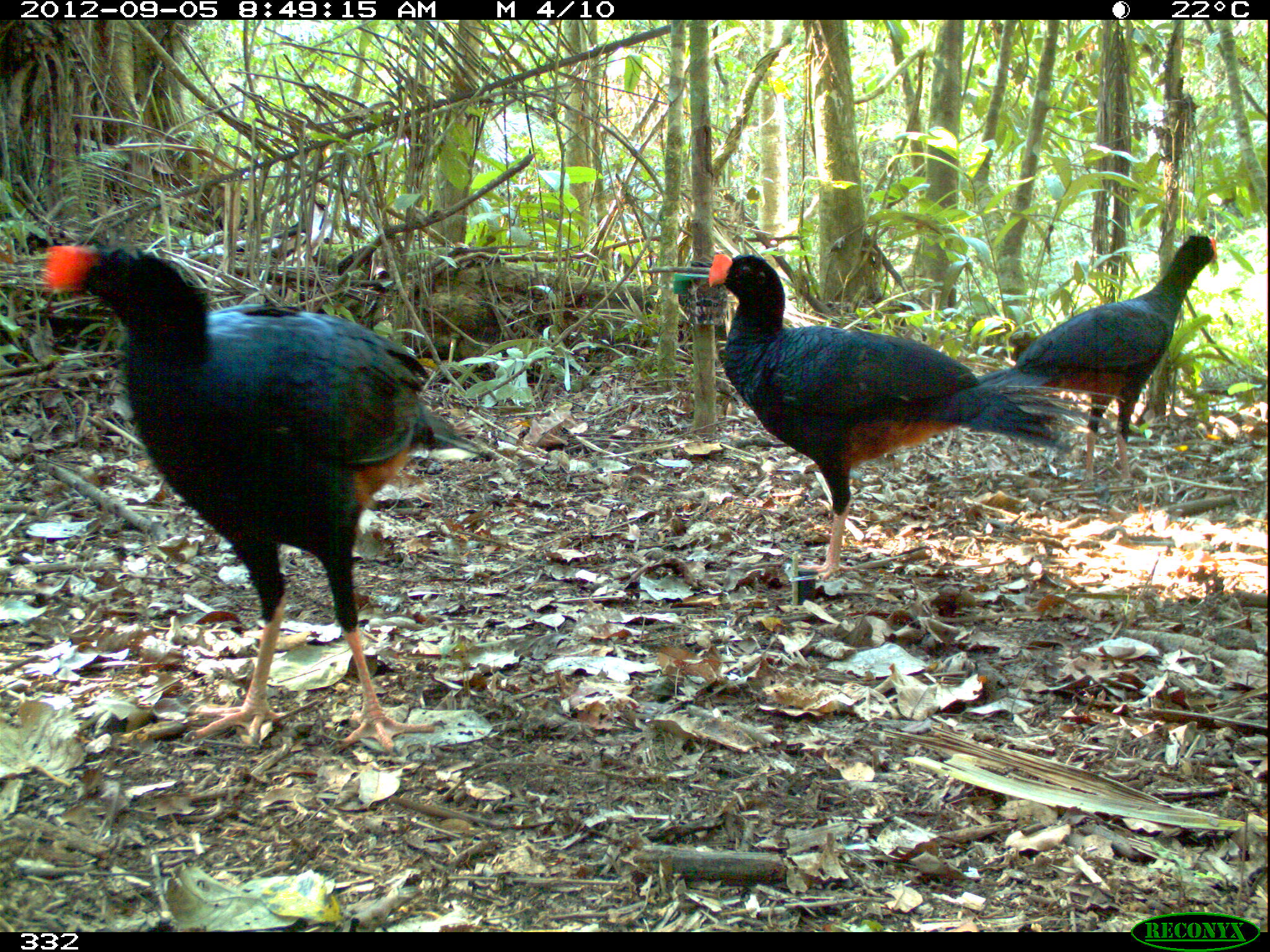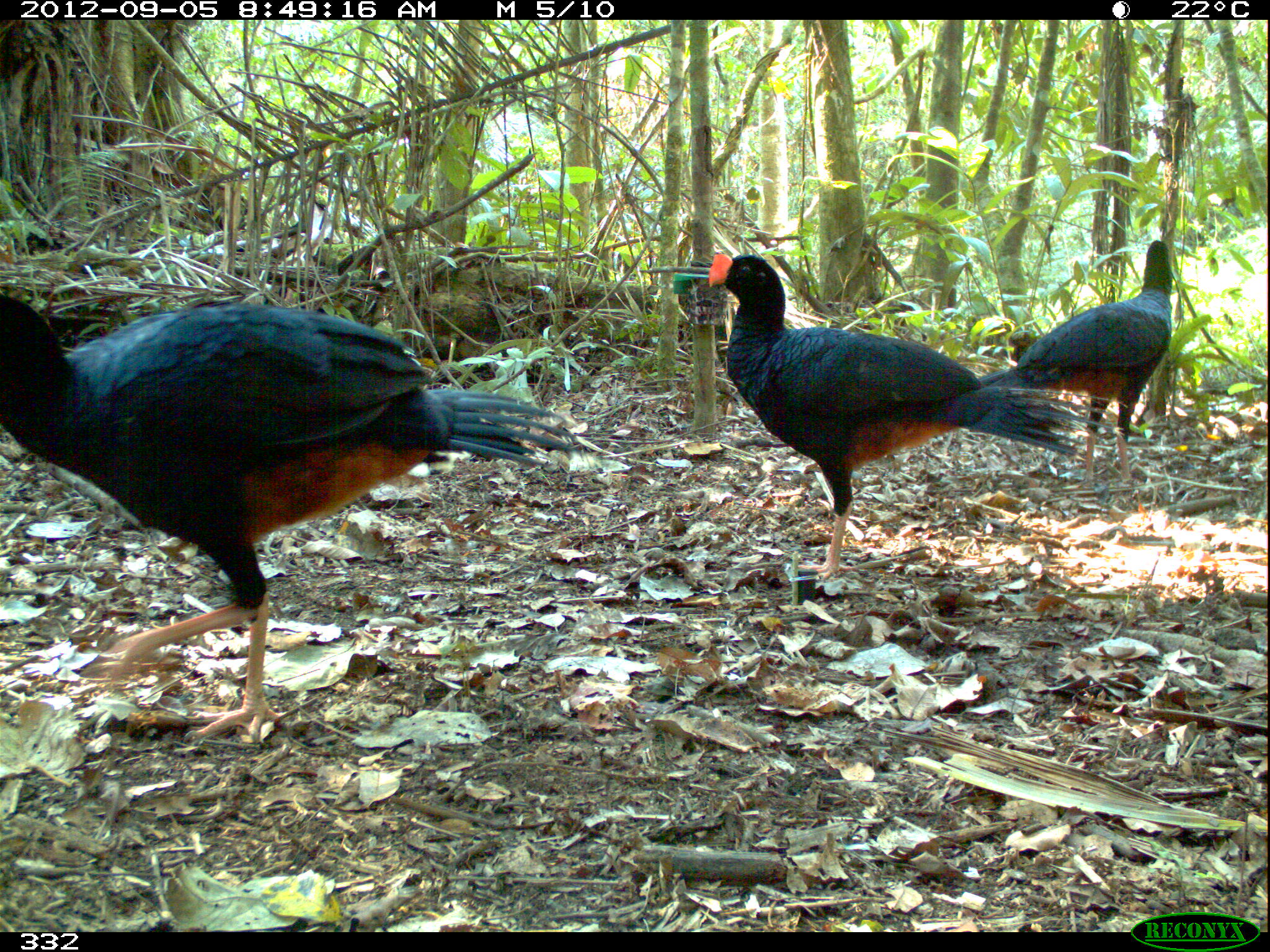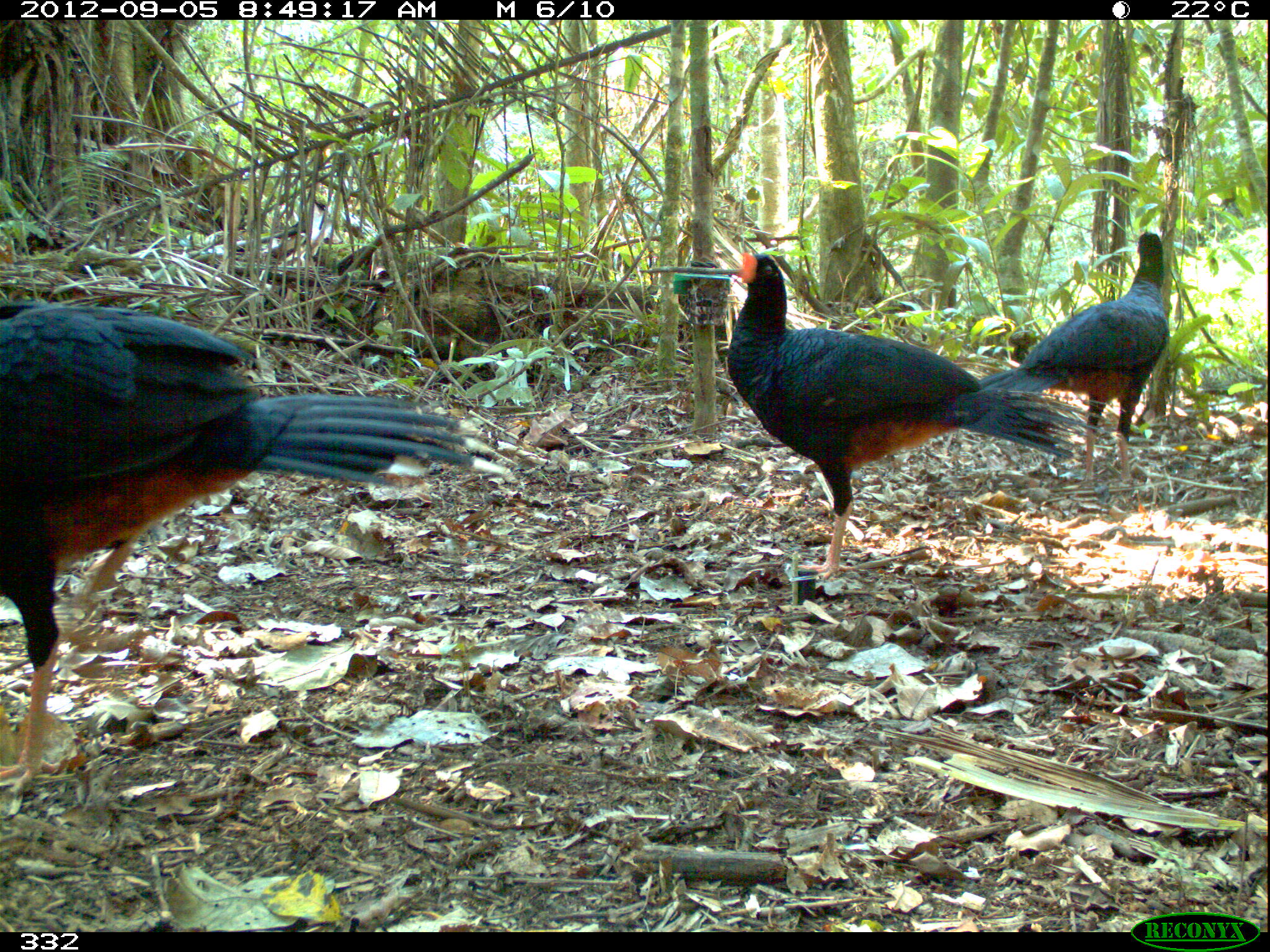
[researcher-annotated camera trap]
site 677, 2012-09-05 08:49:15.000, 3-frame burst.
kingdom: Animalia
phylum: Chordata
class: Aves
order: Galliformes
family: Cracidae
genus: Mitu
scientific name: Mitu tuberosum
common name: razor-billed curassow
Mitu tuberosum (razor-billed curassow).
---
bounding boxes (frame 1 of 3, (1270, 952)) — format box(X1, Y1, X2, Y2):
mitu tuberosum: box(43, 240, 487, 752); box(708, 253, 1124, 585); box(978, 231, 1218, 480)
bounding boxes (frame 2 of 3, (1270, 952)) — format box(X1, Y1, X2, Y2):
mitu tuberosum: box(0, 291, 574, 742); box(707, 252, 1125, 582); box(979, 238, 1173, 494)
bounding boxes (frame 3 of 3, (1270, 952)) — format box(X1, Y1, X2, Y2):
mitu tuberosum: box(0, 285, 507, 793); box(722, 251, 1124, 581); box(981, 230, 1164, 494)